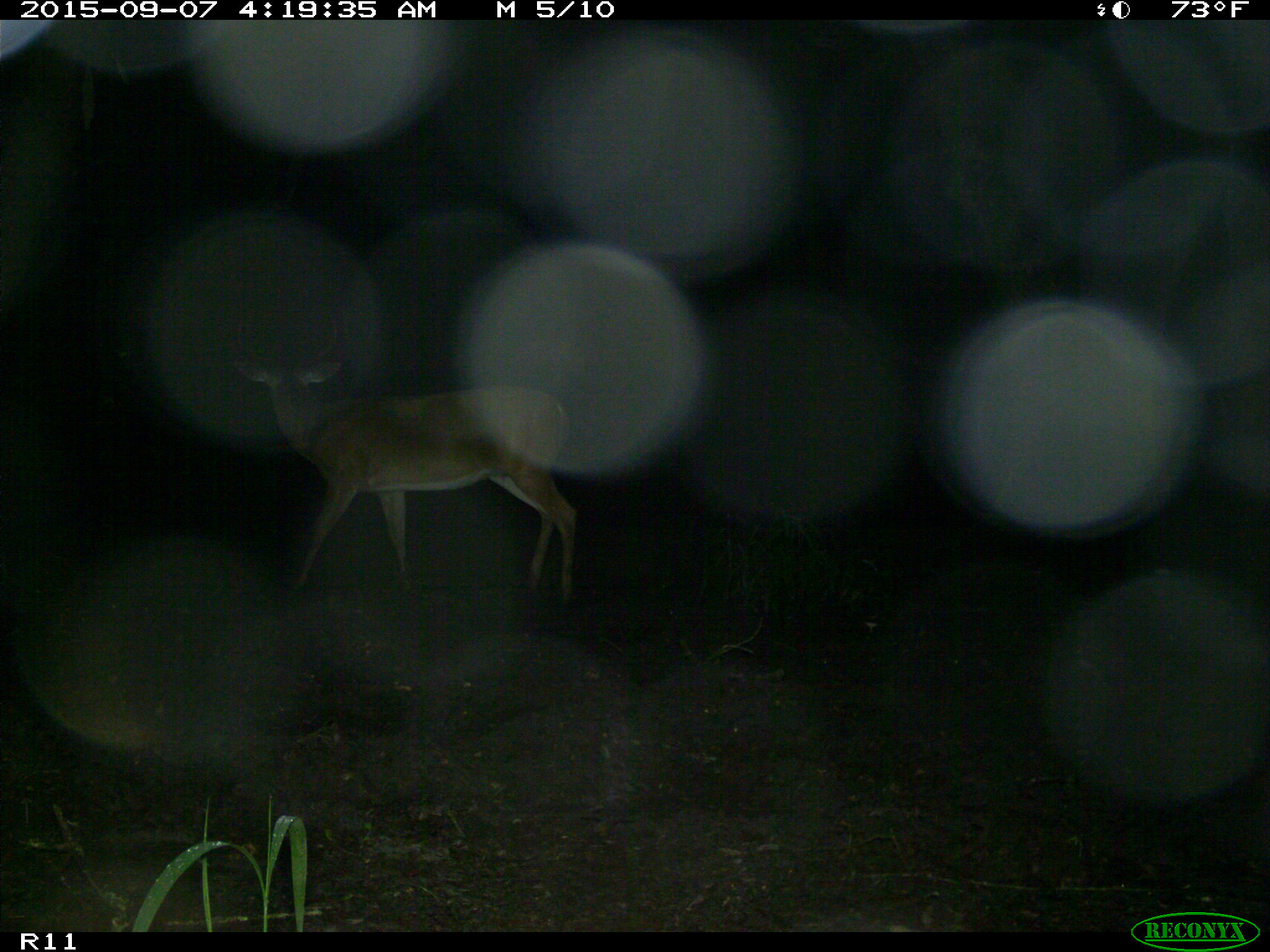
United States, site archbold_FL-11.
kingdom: Animalia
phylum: Chordata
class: Mammalia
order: Artiodactyla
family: Cervidae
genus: Odocoileus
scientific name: Odocoileus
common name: deer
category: unidentified deer